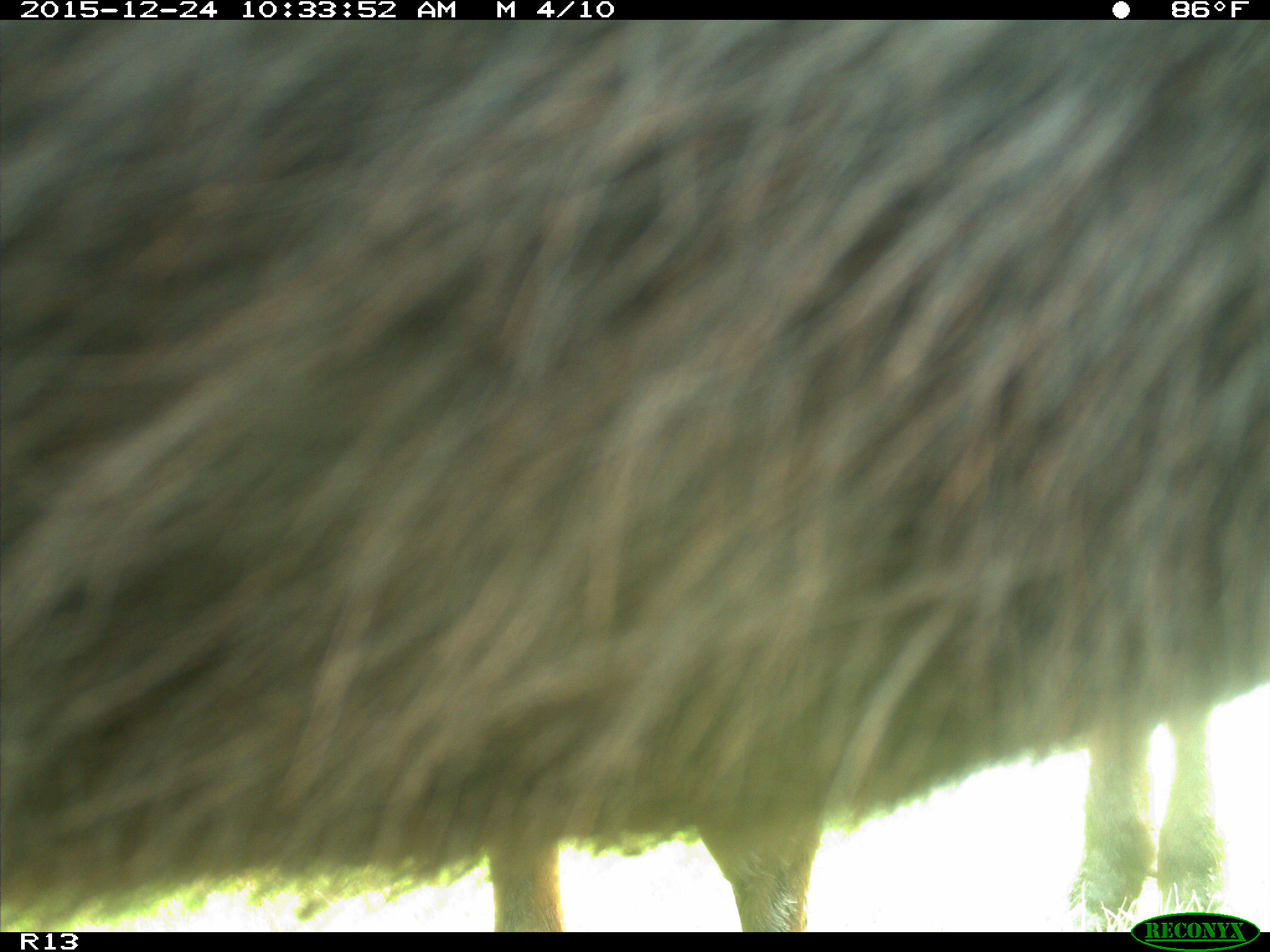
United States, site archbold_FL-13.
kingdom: Animalia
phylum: Chordata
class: Mammalia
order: Artiodactyla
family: Bovidae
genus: Bos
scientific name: Bos taurus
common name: domestic cow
Bos taurus (domestic cow).